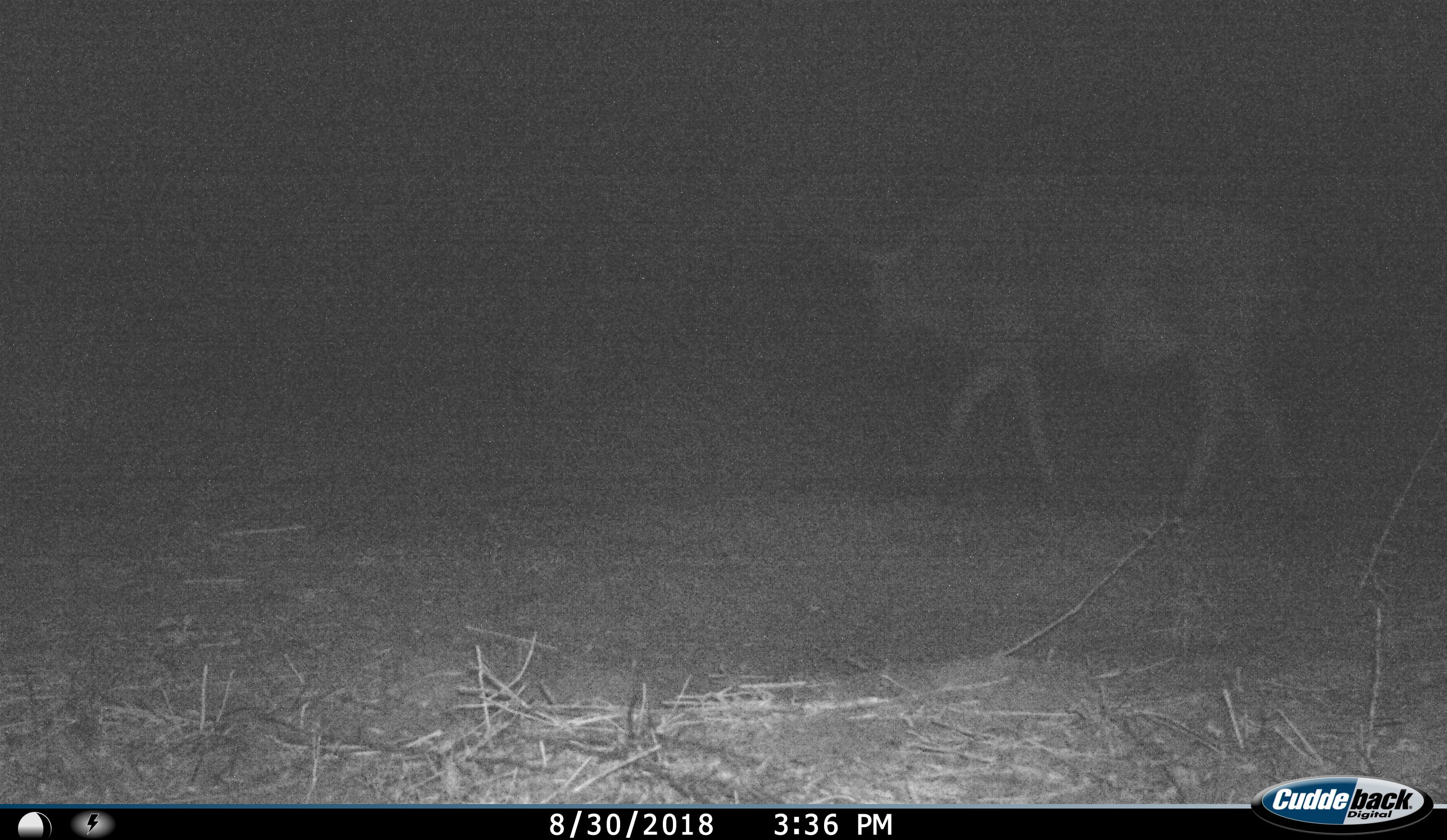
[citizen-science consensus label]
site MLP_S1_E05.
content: unidentified animal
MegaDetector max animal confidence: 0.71